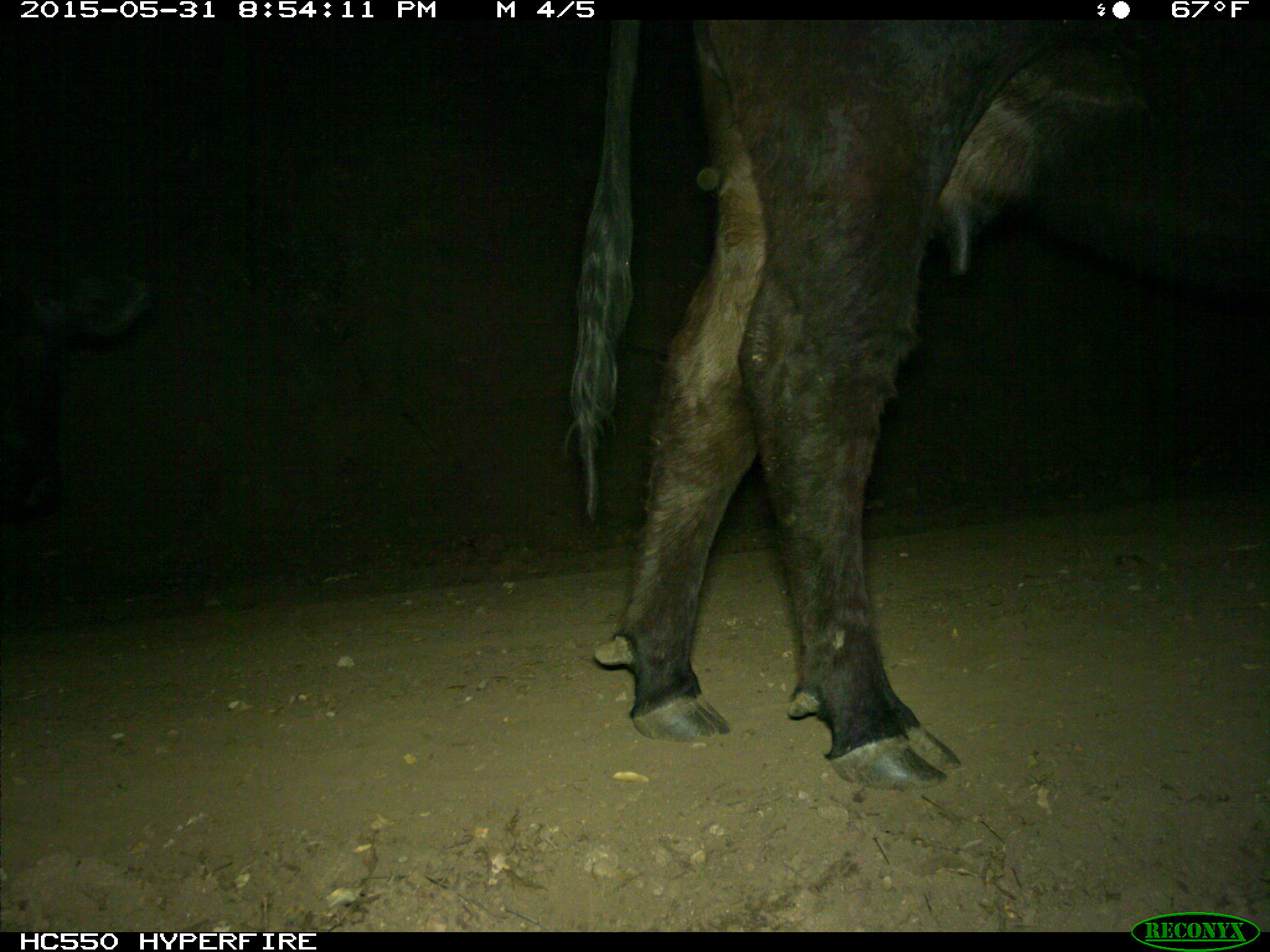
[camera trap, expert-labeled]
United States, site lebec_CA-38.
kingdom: Animalia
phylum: Chordata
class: Mammalia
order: Artiodactyla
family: Bovidae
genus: Bos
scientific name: Bos taurus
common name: domestic cow